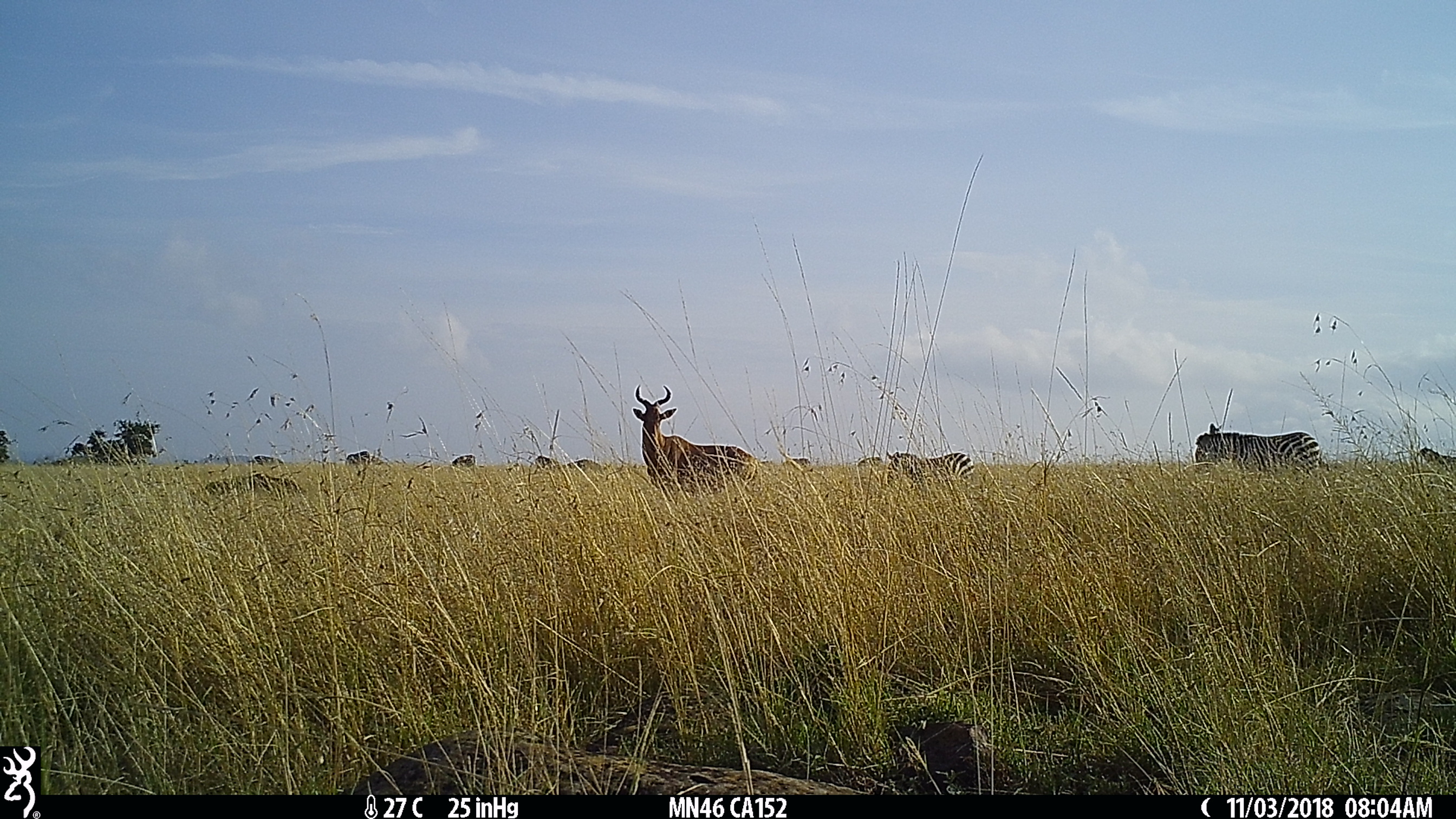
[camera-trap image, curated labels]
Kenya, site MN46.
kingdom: Animalia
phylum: Chordata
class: Mammalia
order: Perissodactyla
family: Equidae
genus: Equus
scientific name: Equus quagga burchellii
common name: burchell's zebra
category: zebra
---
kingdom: Animalia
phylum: Chordata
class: Mammalia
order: Artiodactyla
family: Bovidae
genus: Alcelaphus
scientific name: Alcelaphus buselaphus cokii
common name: coke's hartebeest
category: hartebeest cokes